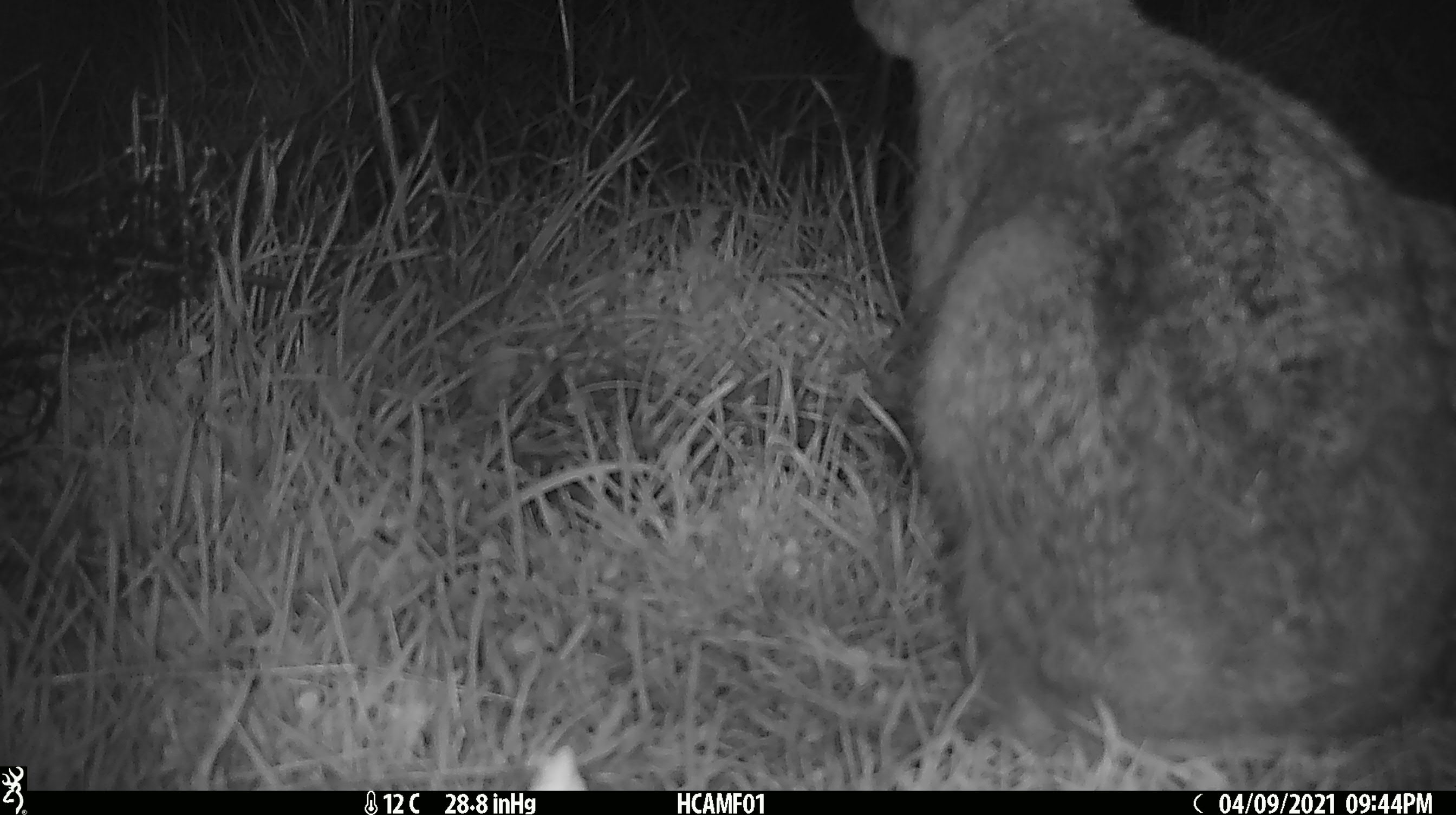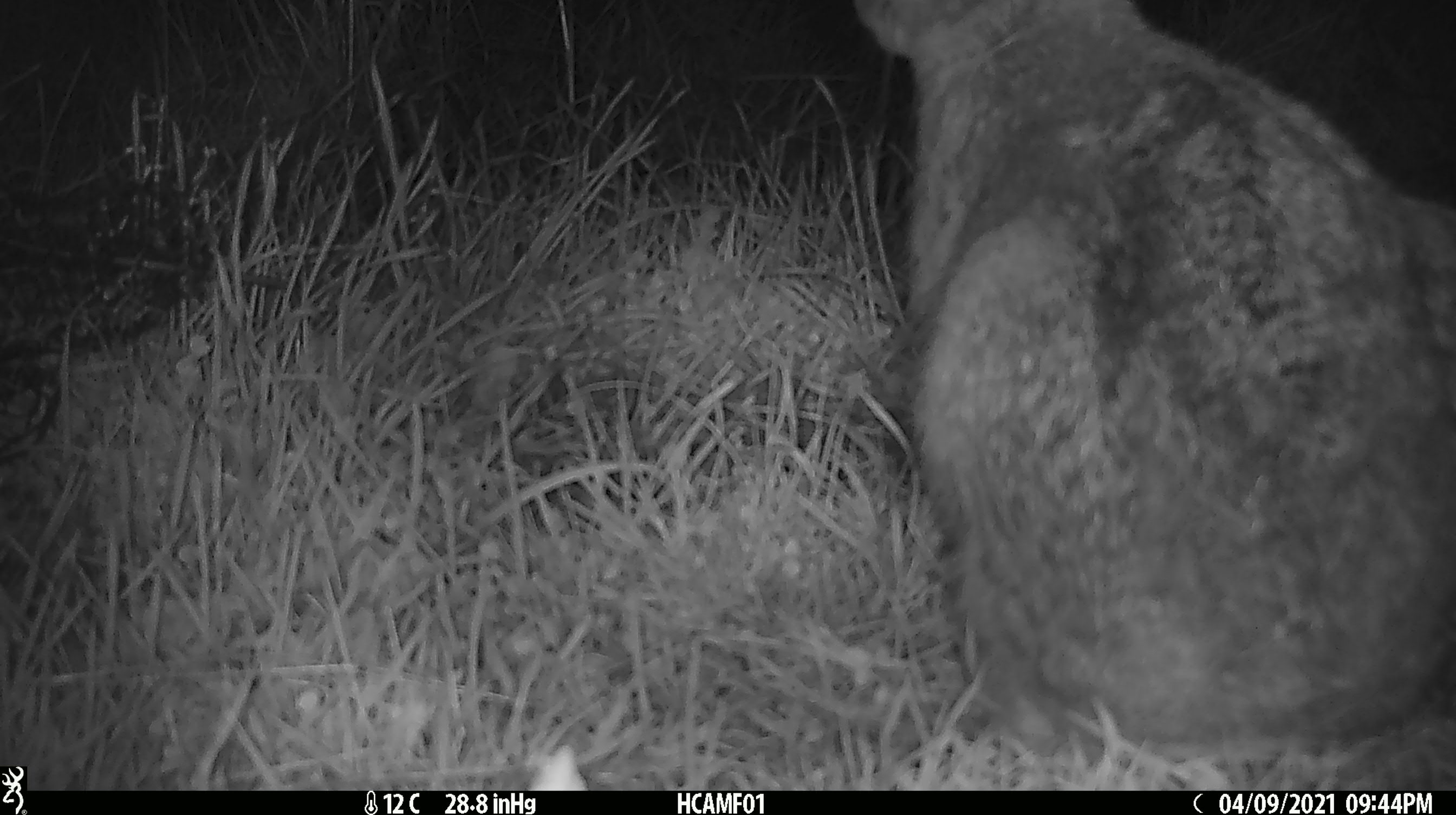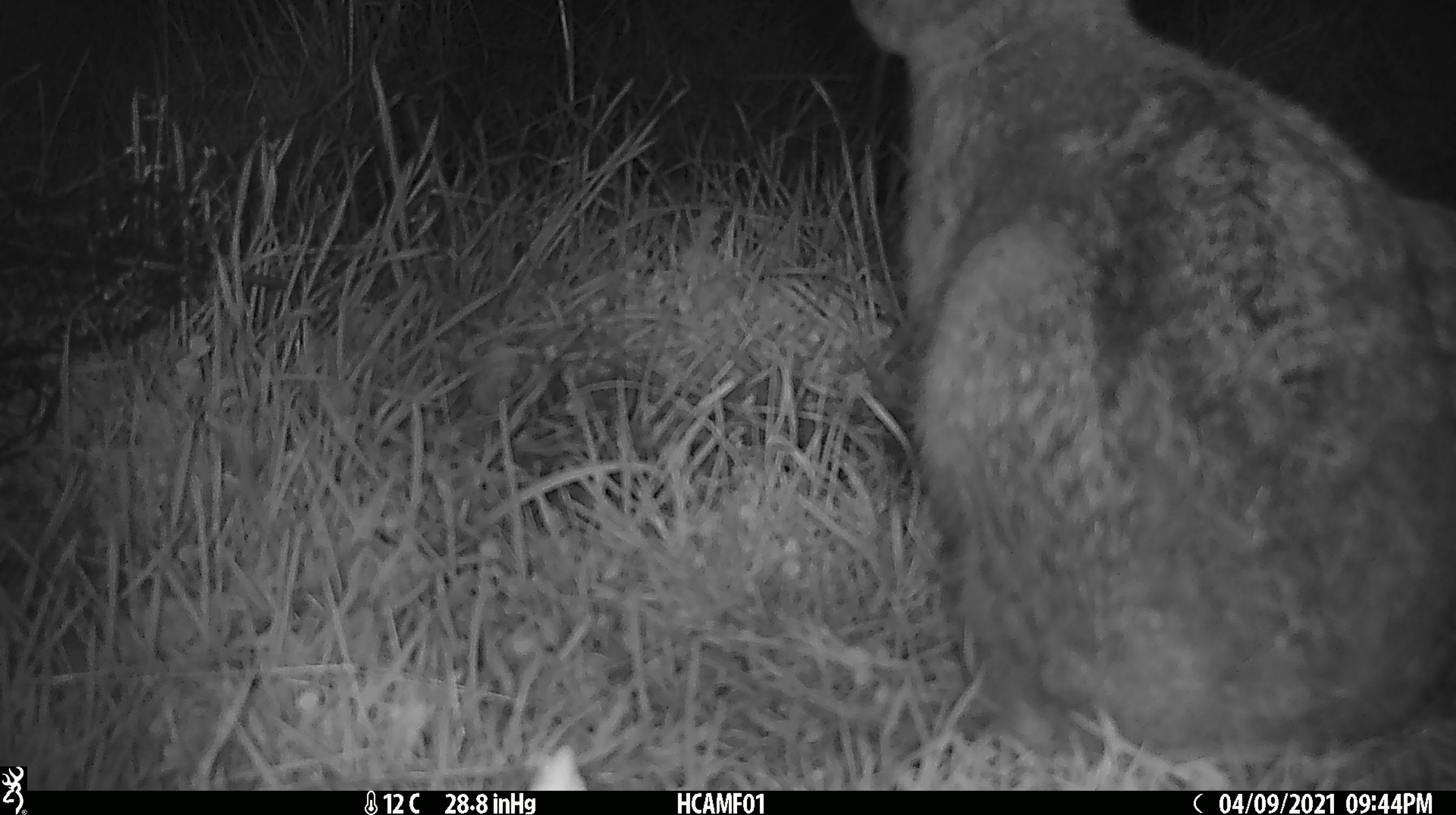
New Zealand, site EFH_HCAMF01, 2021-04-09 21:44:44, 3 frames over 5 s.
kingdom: Animalia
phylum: Chordata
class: Mammalia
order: Lagomorpha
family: Leporidae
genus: Lepus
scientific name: Lepus europaeus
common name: brown hare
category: hare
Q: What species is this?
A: Hare (brown hare) (Lepus europaeus).